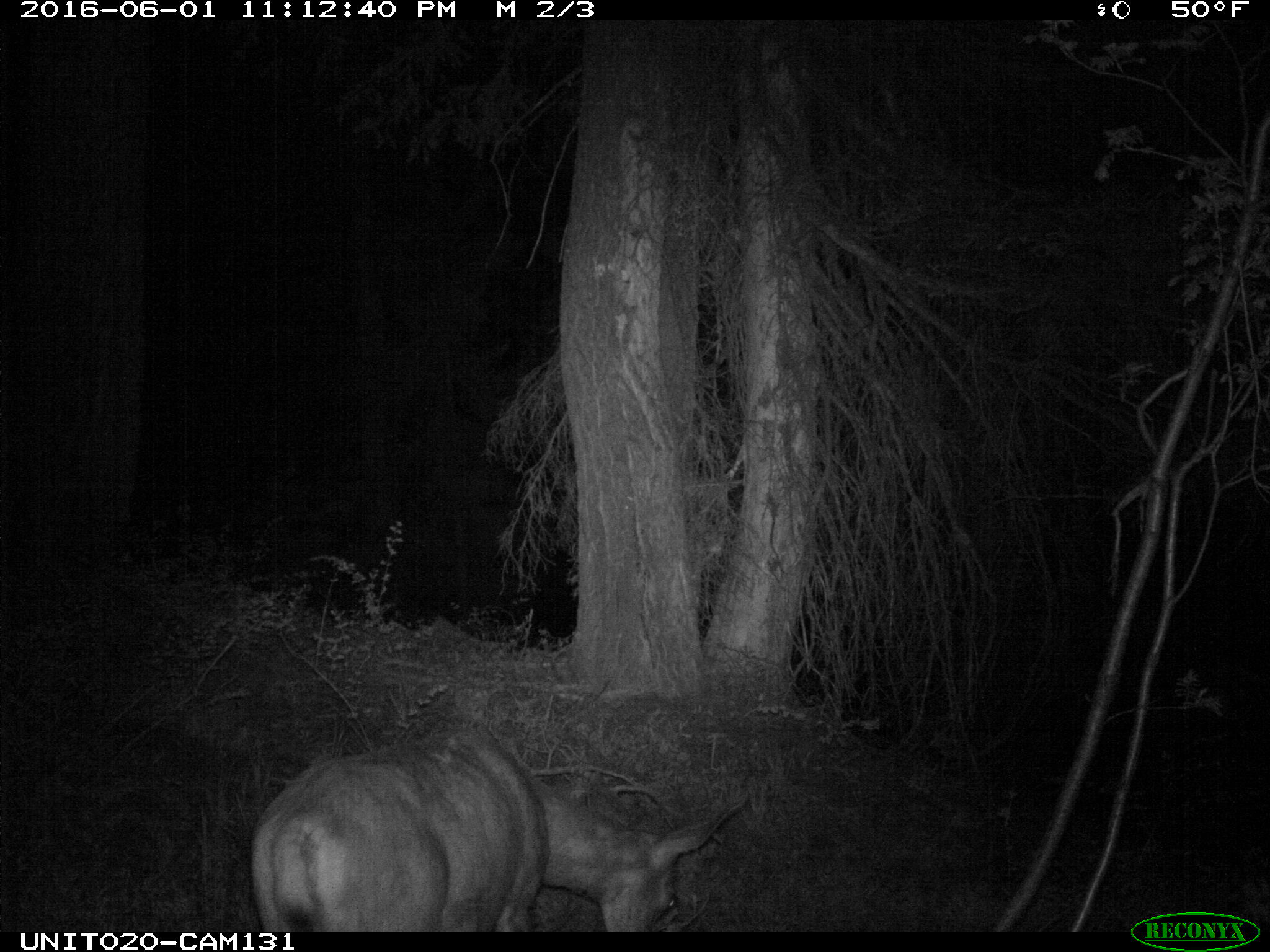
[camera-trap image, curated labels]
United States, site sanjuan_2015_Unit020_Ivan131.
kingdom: Animalia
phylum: Chordata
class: Mammalia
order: Artiodactyla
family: Cervidae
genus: Odocoileus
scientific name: Odocoileus hemionus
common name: mule deer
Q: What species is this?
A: Odocoileus hemionus (mule deer).